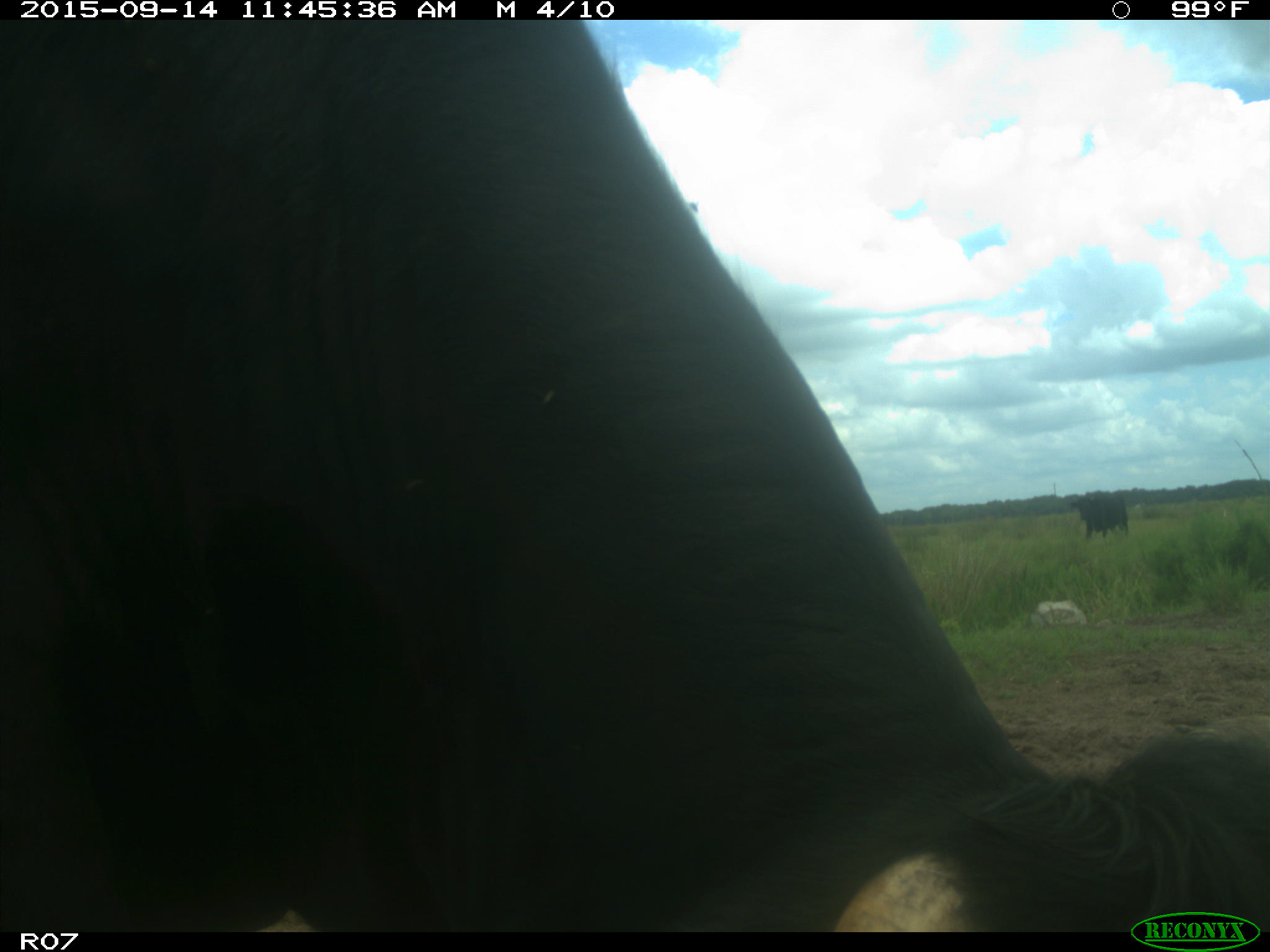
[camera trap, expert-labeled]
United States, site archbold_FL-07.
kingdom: Animalia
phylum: Chordata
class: Mammalia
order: Artiodactyla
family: Bovidae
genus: Bos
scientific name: Bos taurus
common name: domestic cow